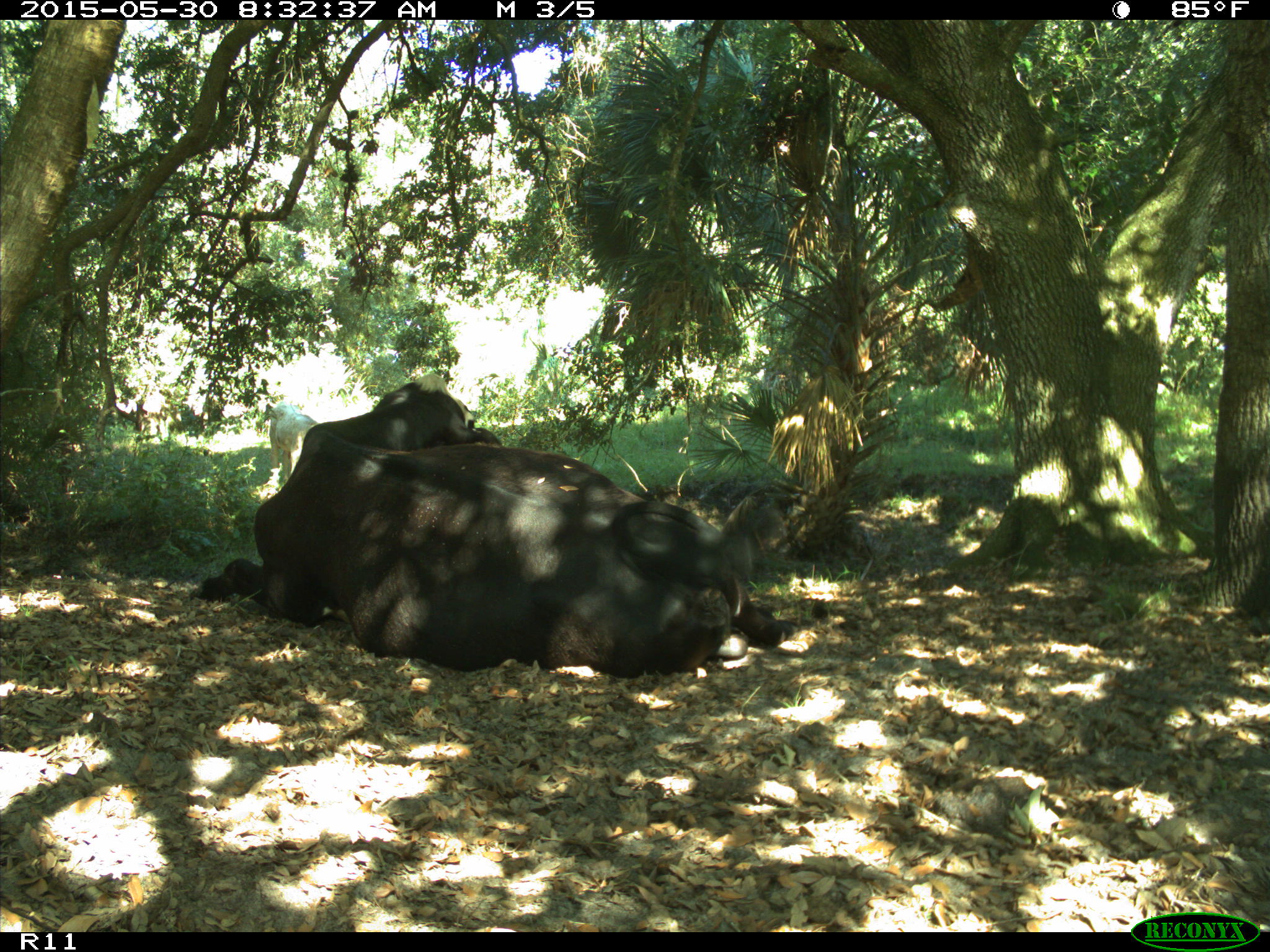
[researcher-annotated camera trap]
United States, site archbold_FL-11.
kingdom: Animalia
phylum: Chordata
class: Mammalia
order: Artiodactyla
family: Bovidae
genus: Bos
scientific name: Bos taurus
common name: domestic cow